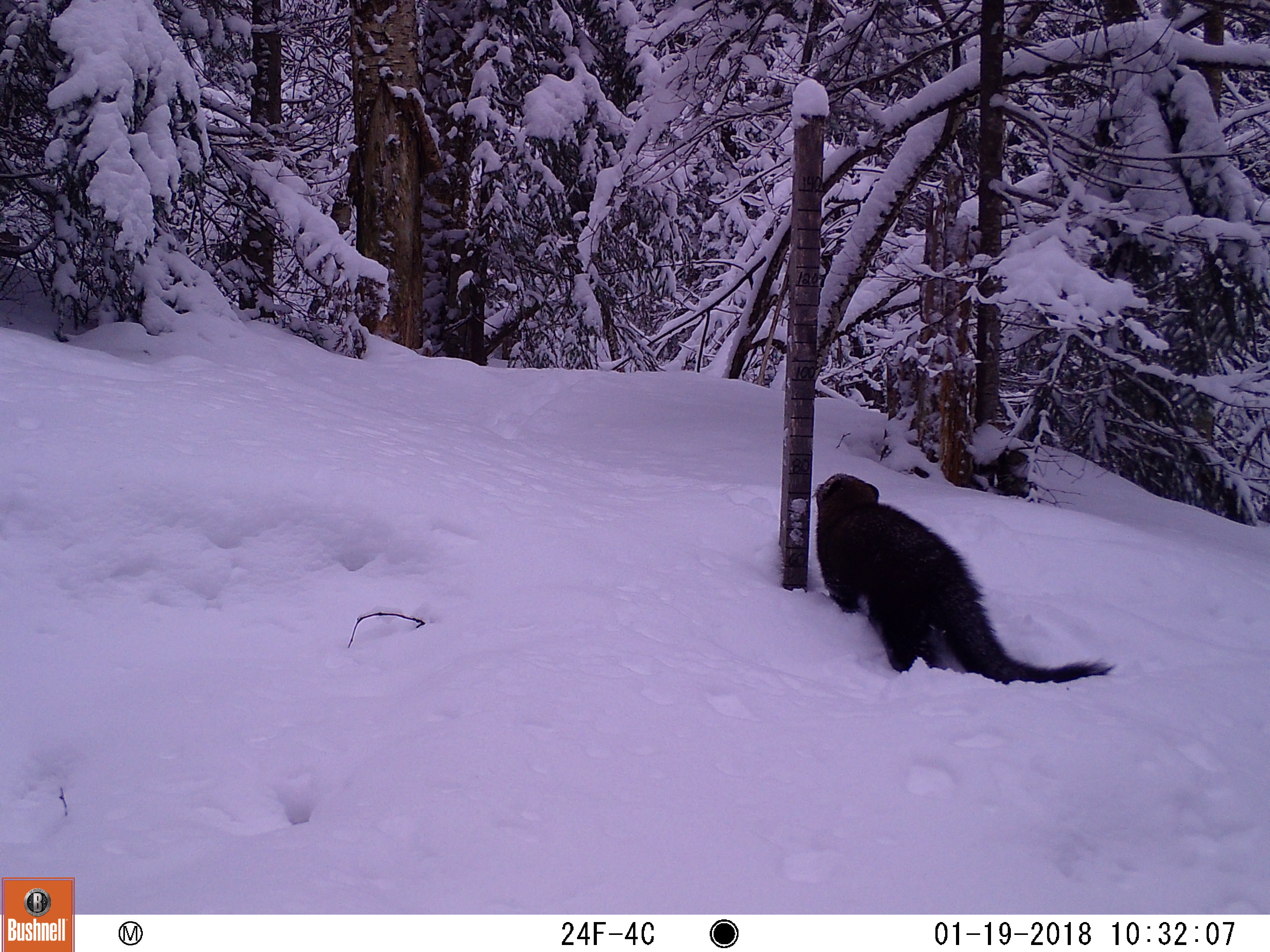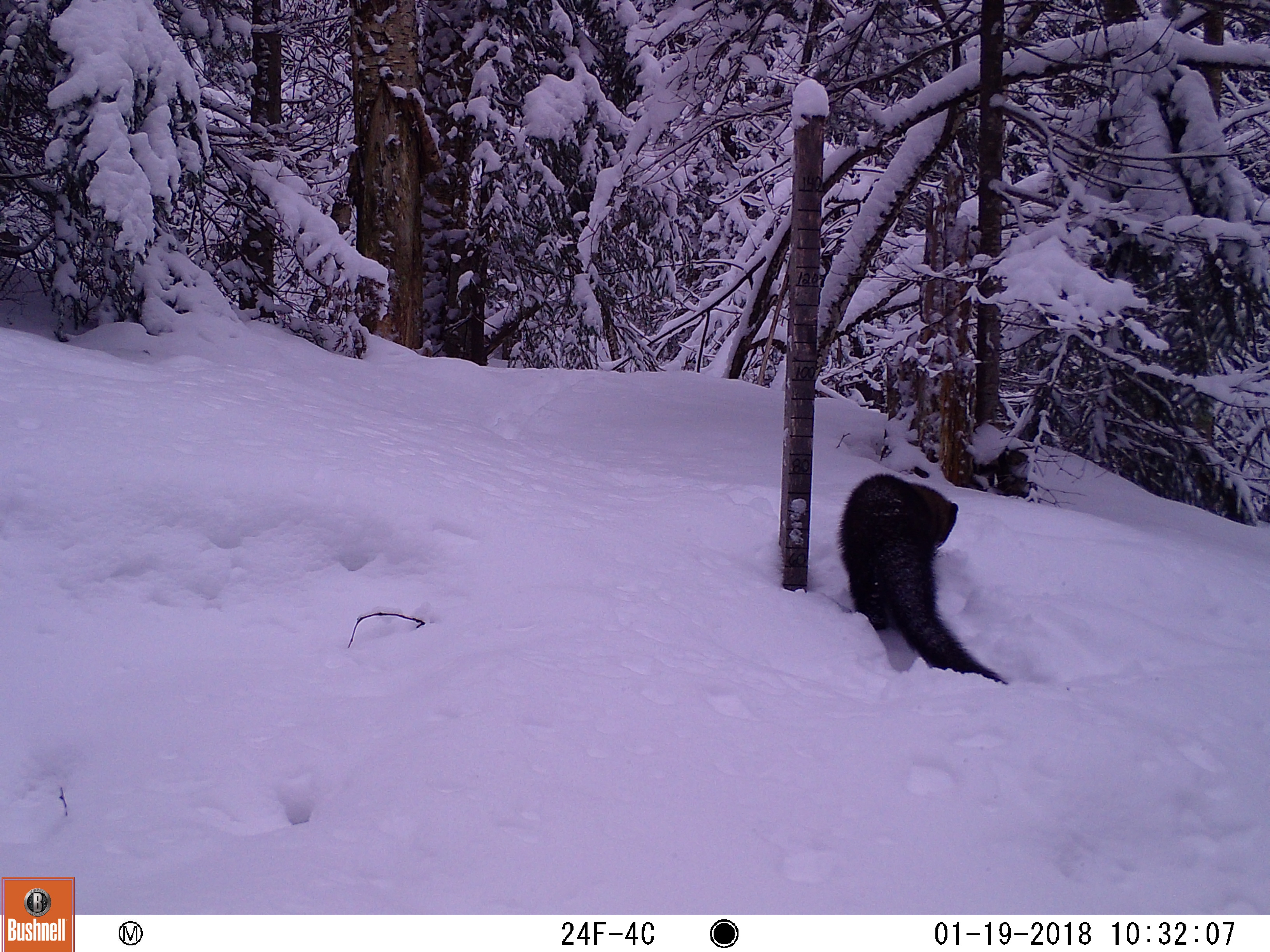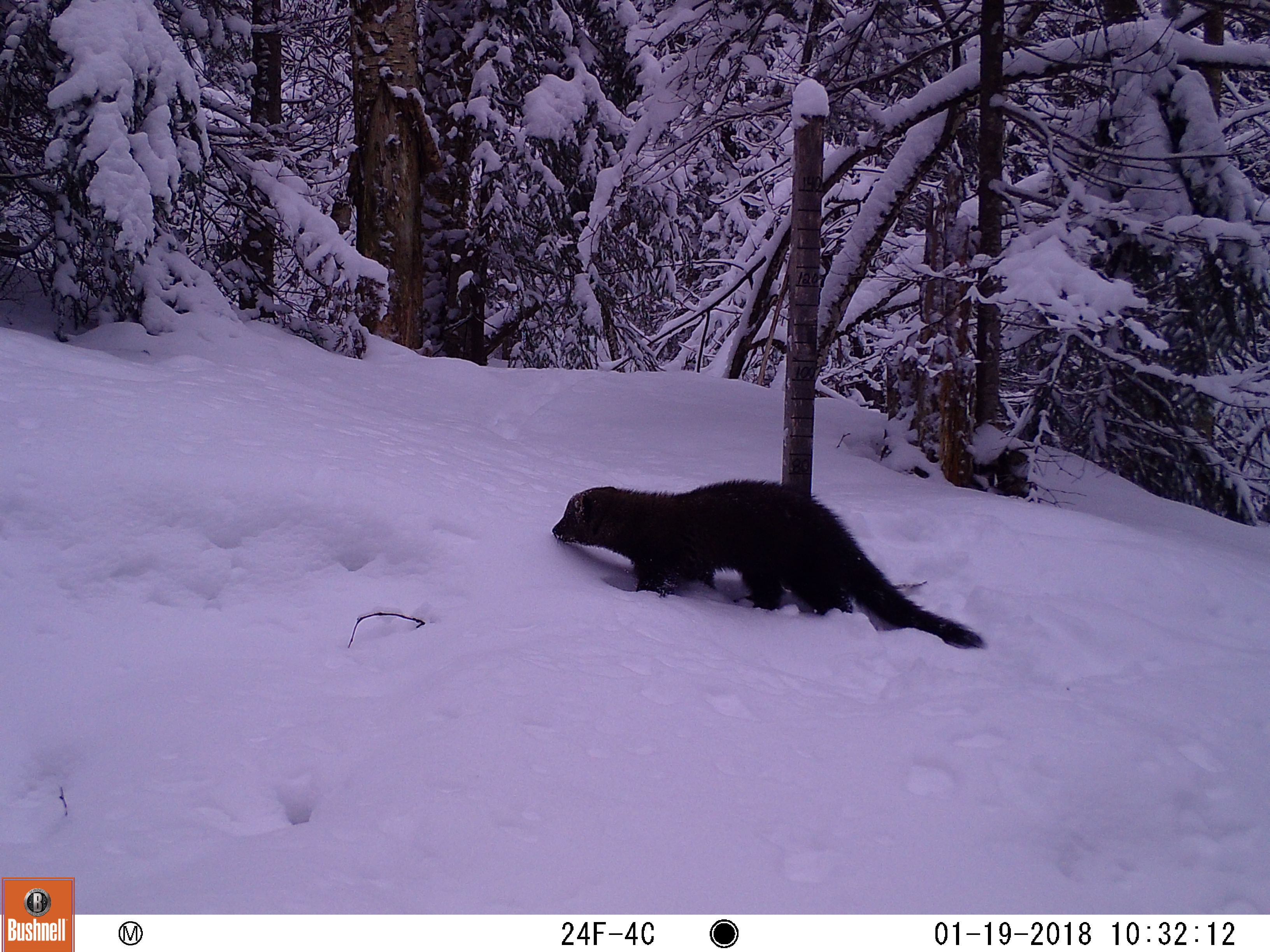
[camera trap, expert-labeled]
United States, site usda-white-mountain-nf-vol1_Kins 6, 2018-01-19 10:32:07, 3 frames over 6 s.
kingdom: Animalia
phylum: Chordata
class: Mammalia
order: Carnivora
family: Mustelidae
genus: Pekania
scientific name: Pekania pennanti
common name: fisher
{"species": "fisher (Pekania pennanti)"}